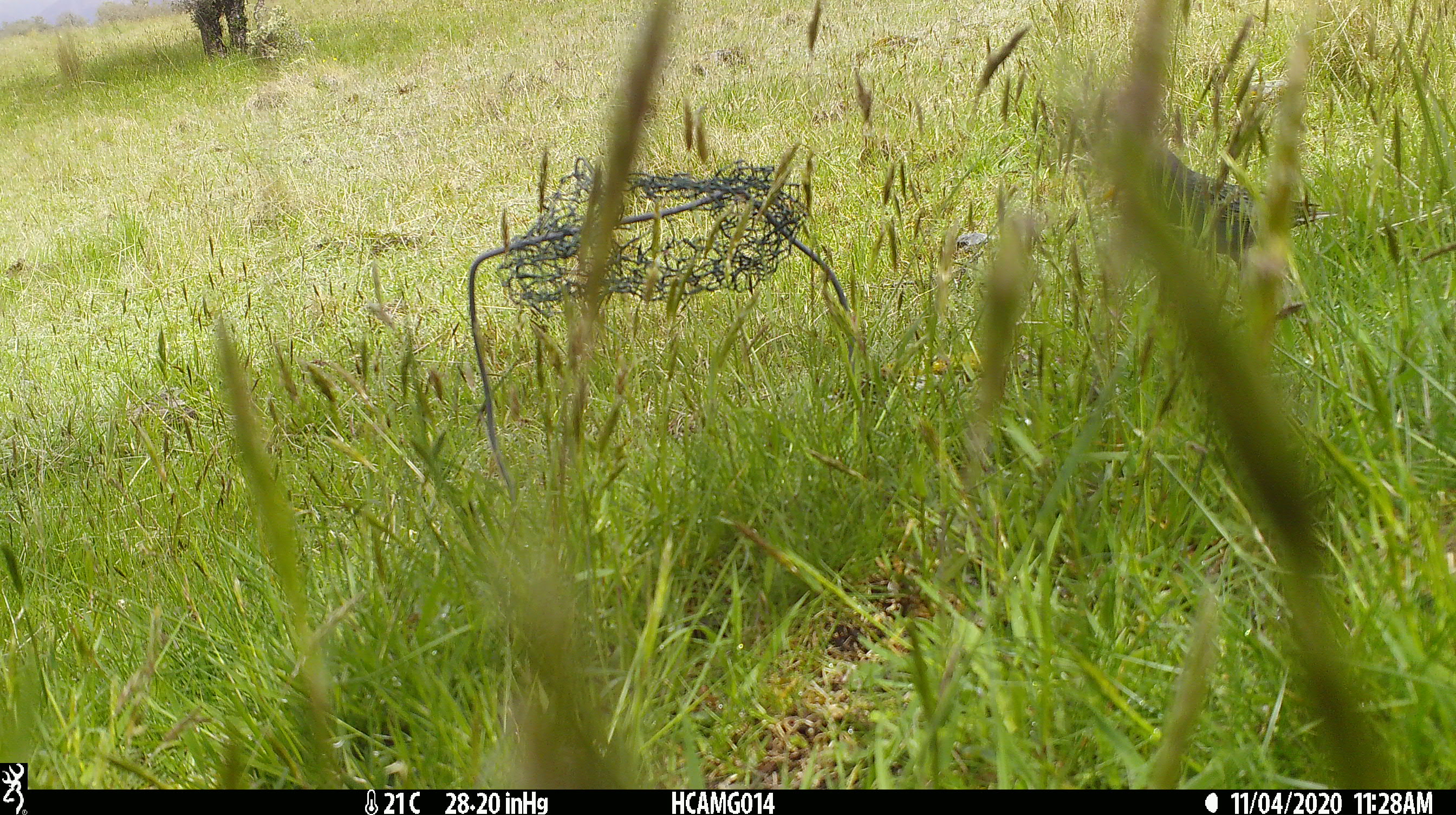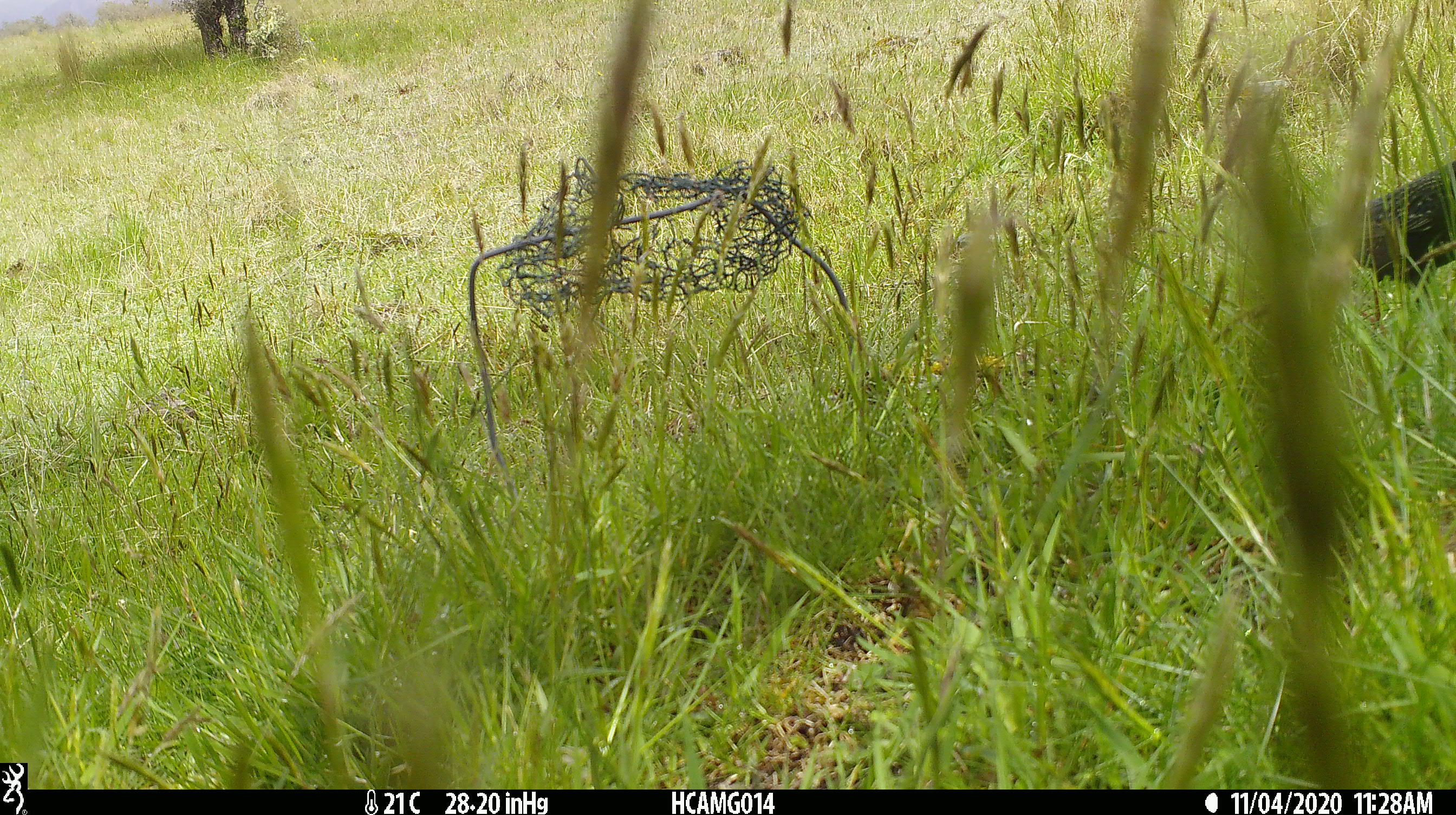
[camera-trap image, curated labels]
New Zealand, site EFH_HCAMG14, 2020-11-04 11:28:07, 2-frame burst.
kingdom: Animalia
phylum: Chordata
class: Aves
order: Passeriformes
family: Sturnidae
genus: Sturnus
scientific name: Sturnus vulgaris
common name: european starling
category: starling